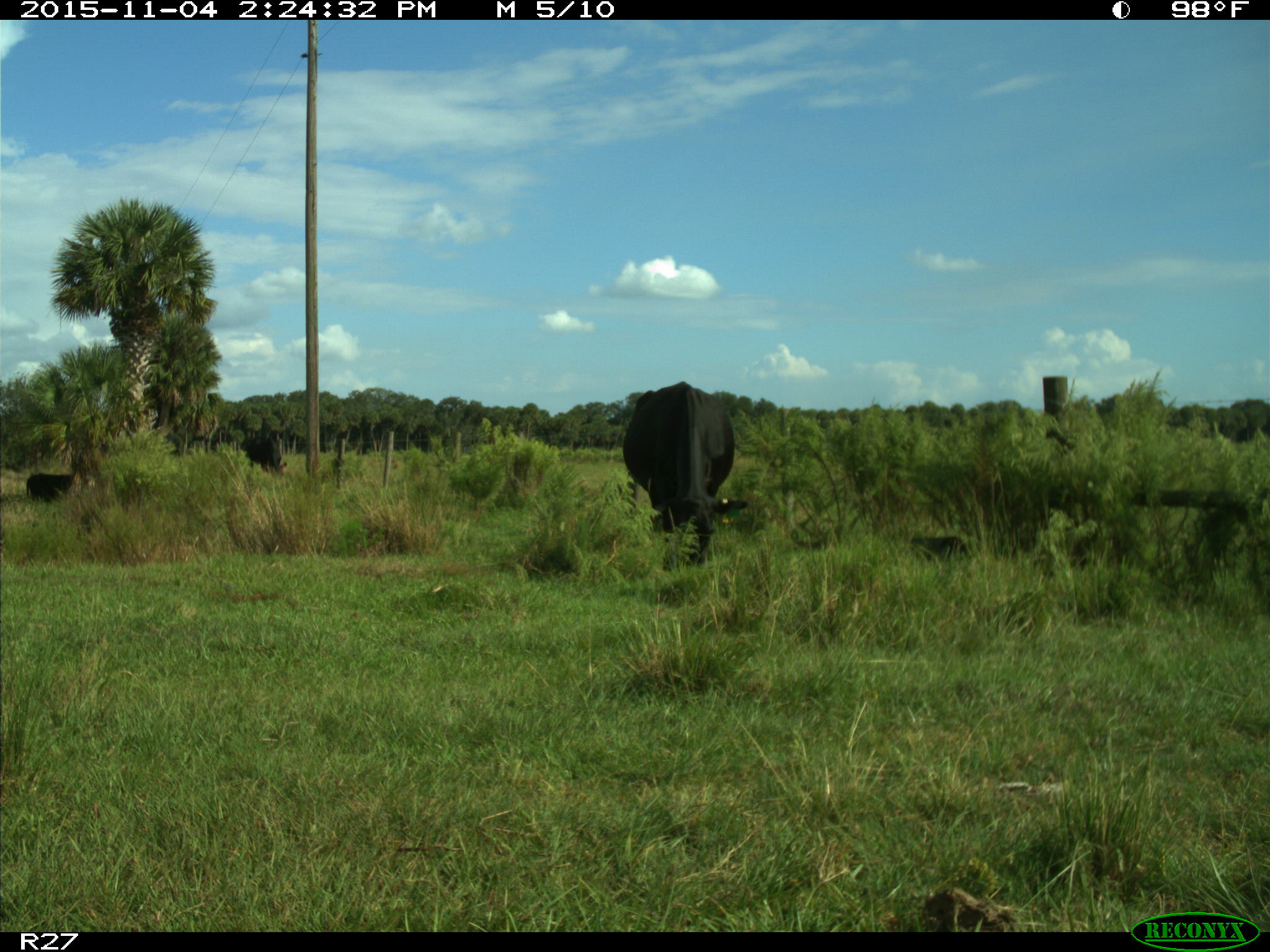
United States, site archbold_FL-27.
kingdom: Animalia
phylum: Chordata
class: Mammalia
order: Artiodactyla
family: Bovidae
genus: Bos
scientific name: Bos taurus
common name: domestic cow